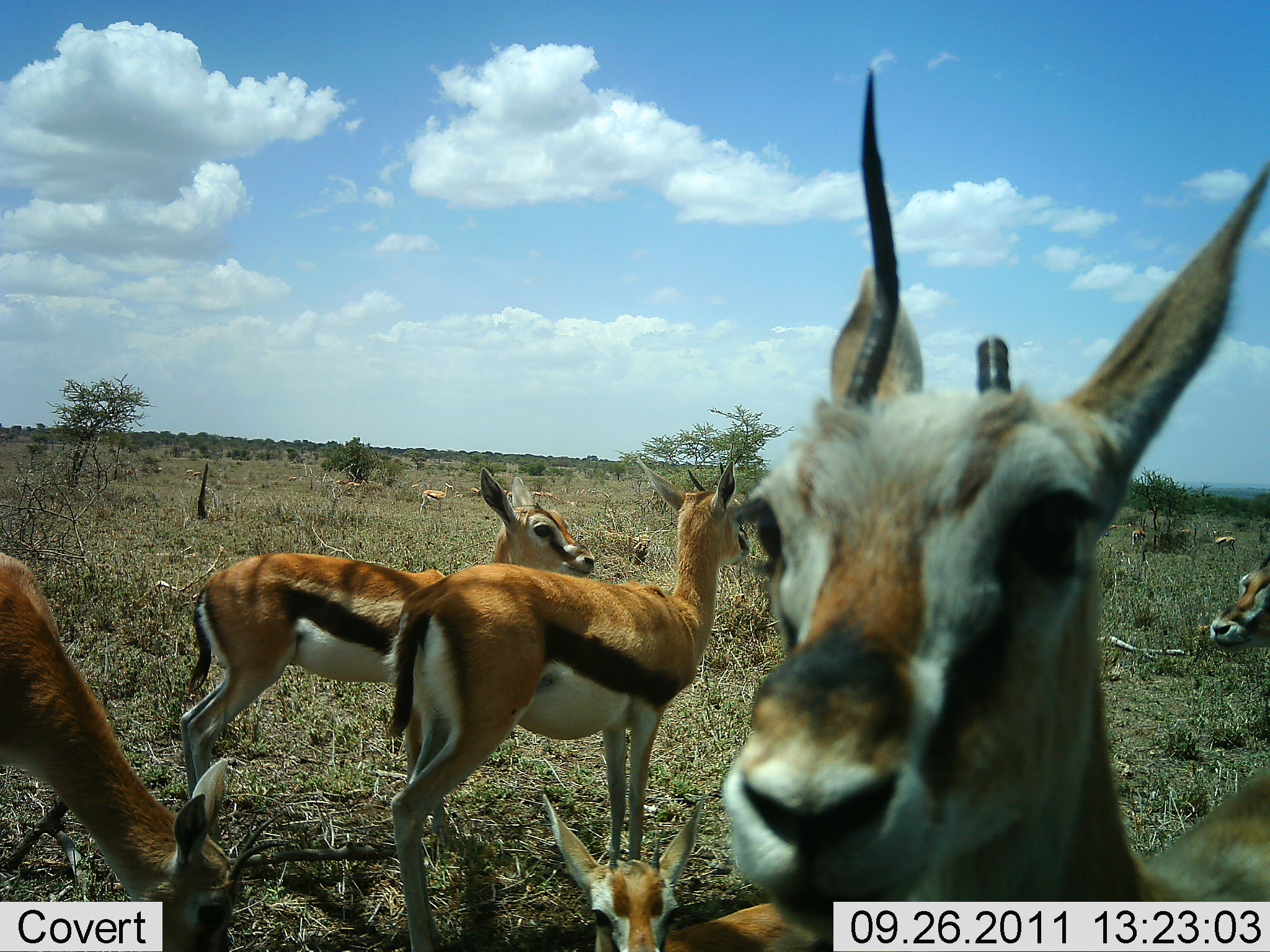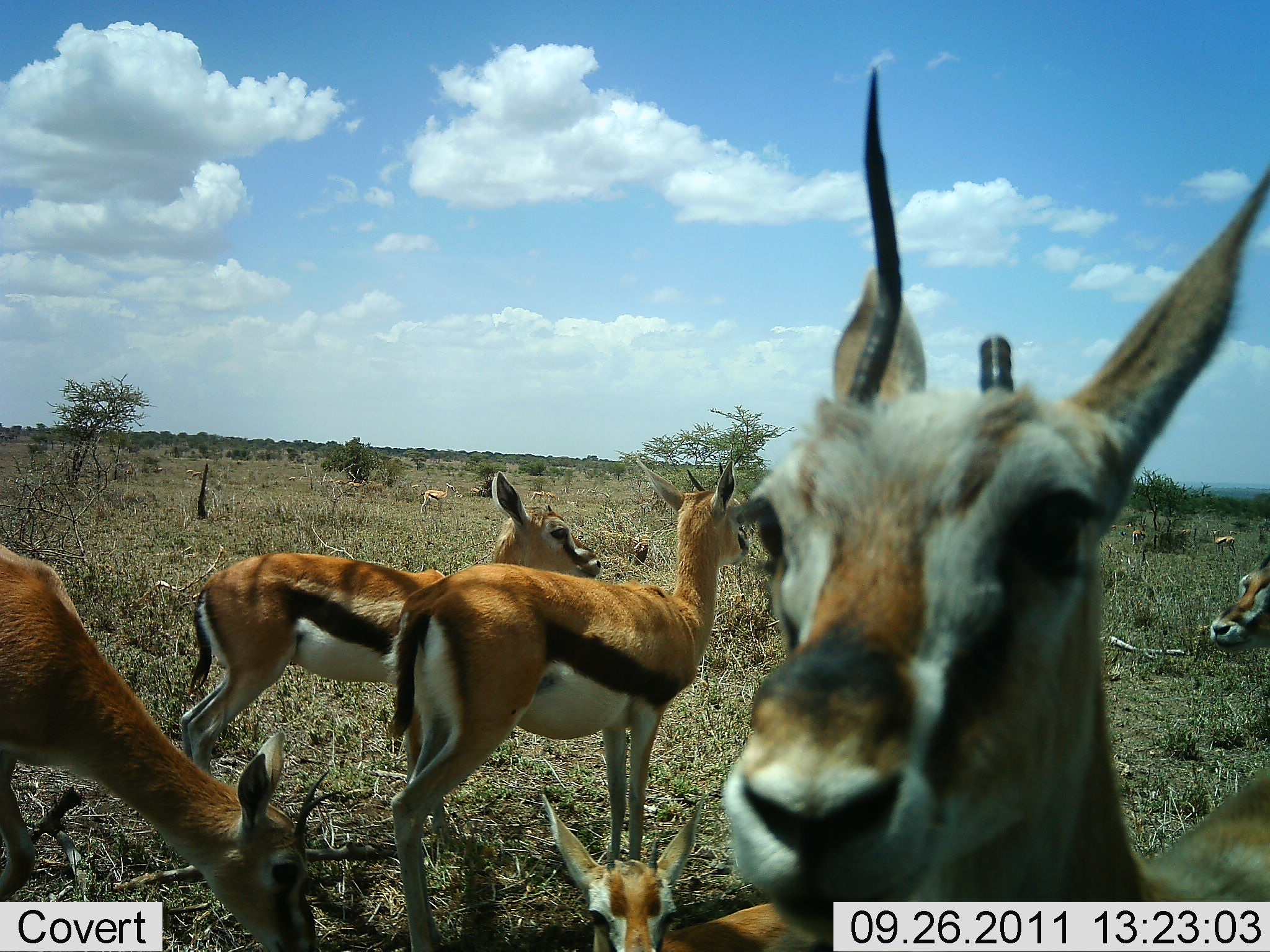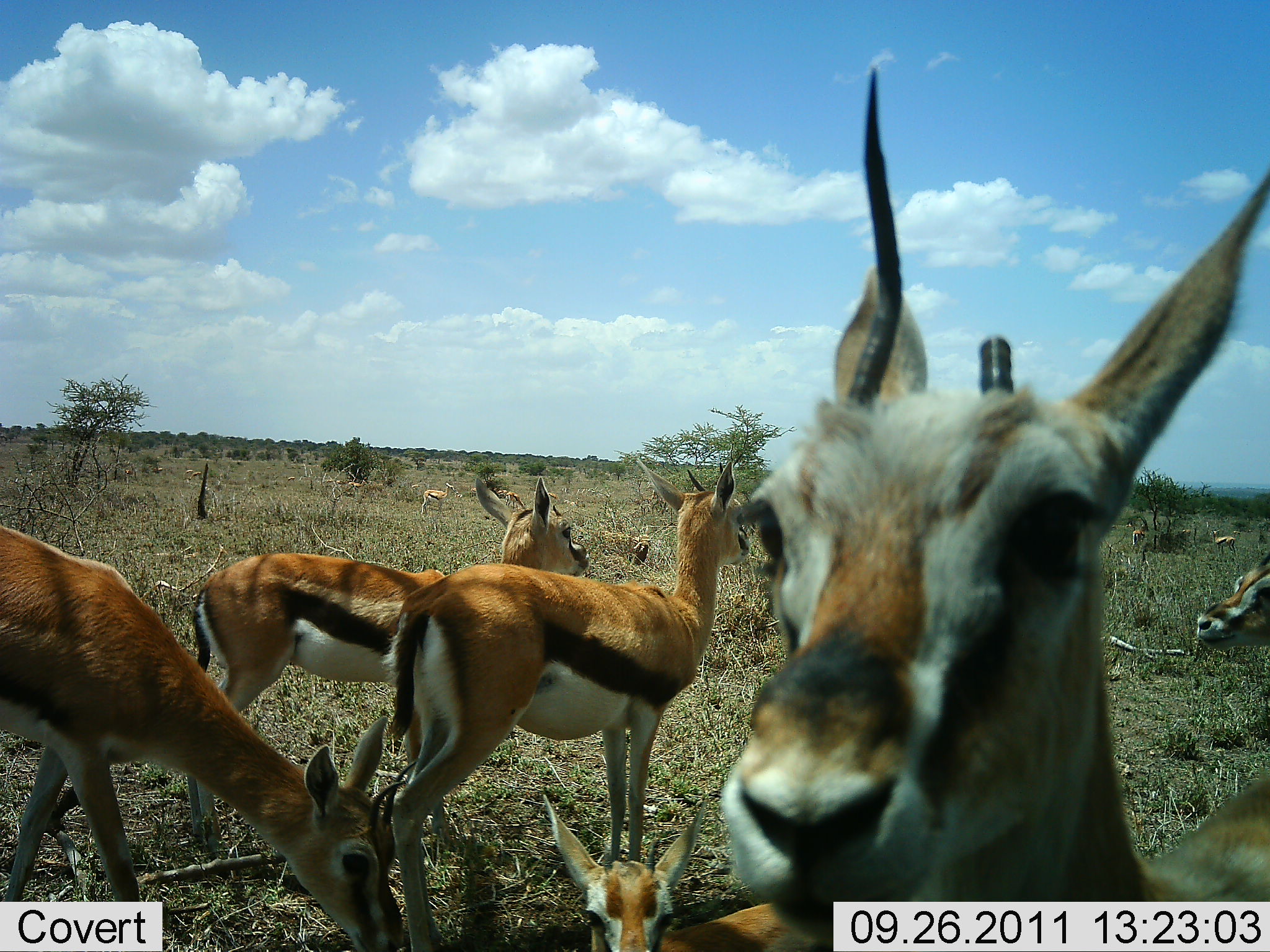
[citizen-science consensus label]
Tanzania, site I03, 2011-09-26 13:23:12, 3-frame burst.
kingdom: Animalia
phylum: Chordata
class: Mammalia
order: Artiodactyla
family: Bovidae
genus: Eudorcas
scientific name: Eudorcas thomsonii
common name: thomson's gazelle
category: gazellethomsons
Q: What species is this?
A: Gazellethomsons (thomson's gazelle) (Eudorcas thomsonii).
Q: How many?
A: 7.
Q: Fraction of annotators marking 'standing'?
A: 100%.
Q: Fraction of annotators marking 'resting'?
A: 18%.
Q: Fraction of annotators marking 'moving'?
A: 9%.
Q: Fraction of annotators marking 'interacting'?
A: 0%.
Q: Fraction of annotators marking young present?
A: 9%.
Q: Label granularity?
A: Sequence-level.